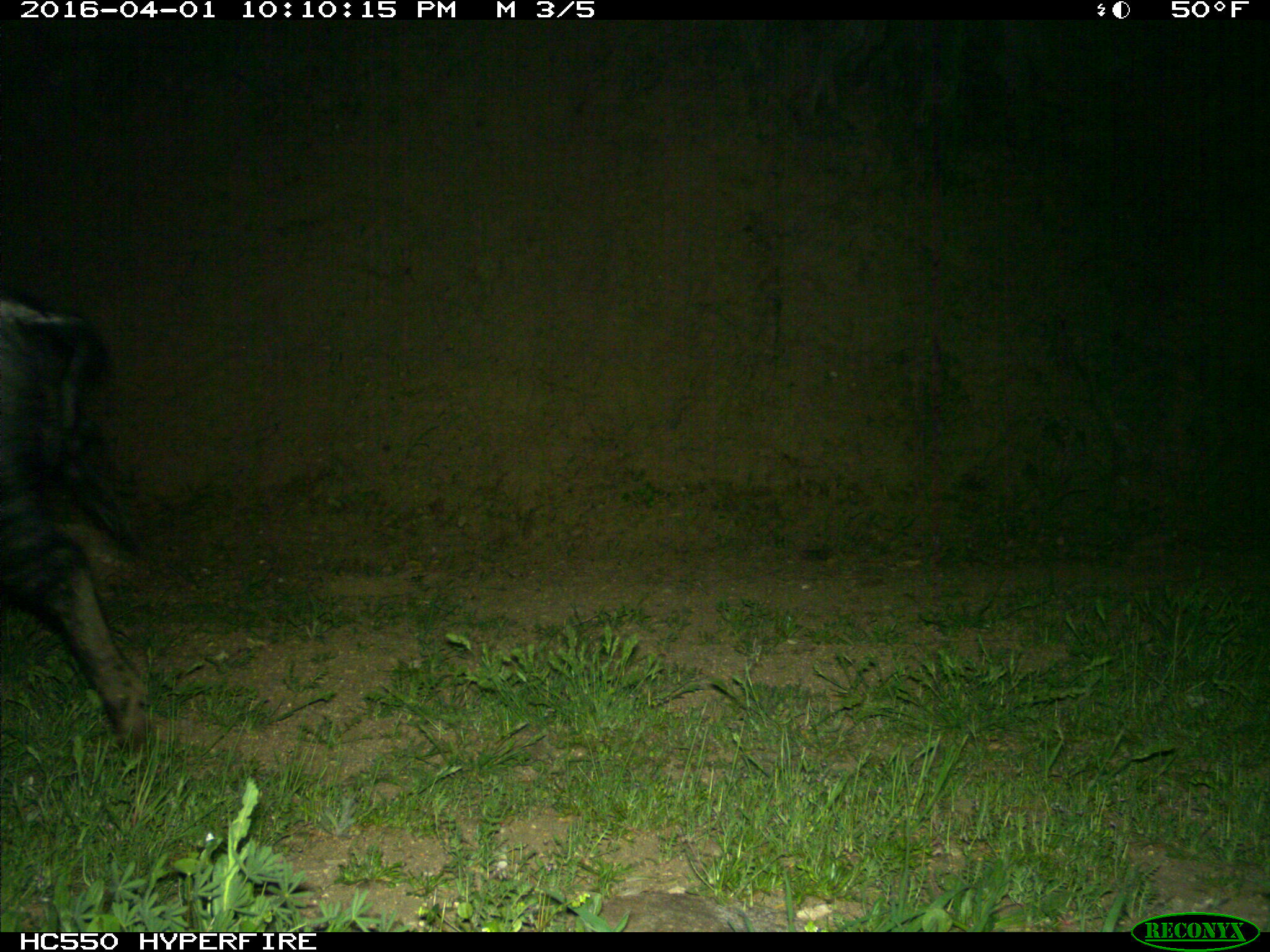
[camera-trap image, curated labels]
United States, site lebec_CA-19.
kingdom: Animalia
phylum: Chordata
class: Mammalia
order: Artiodactyla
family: Suidae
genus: Sus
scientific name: Sus scrofa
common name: wild boar